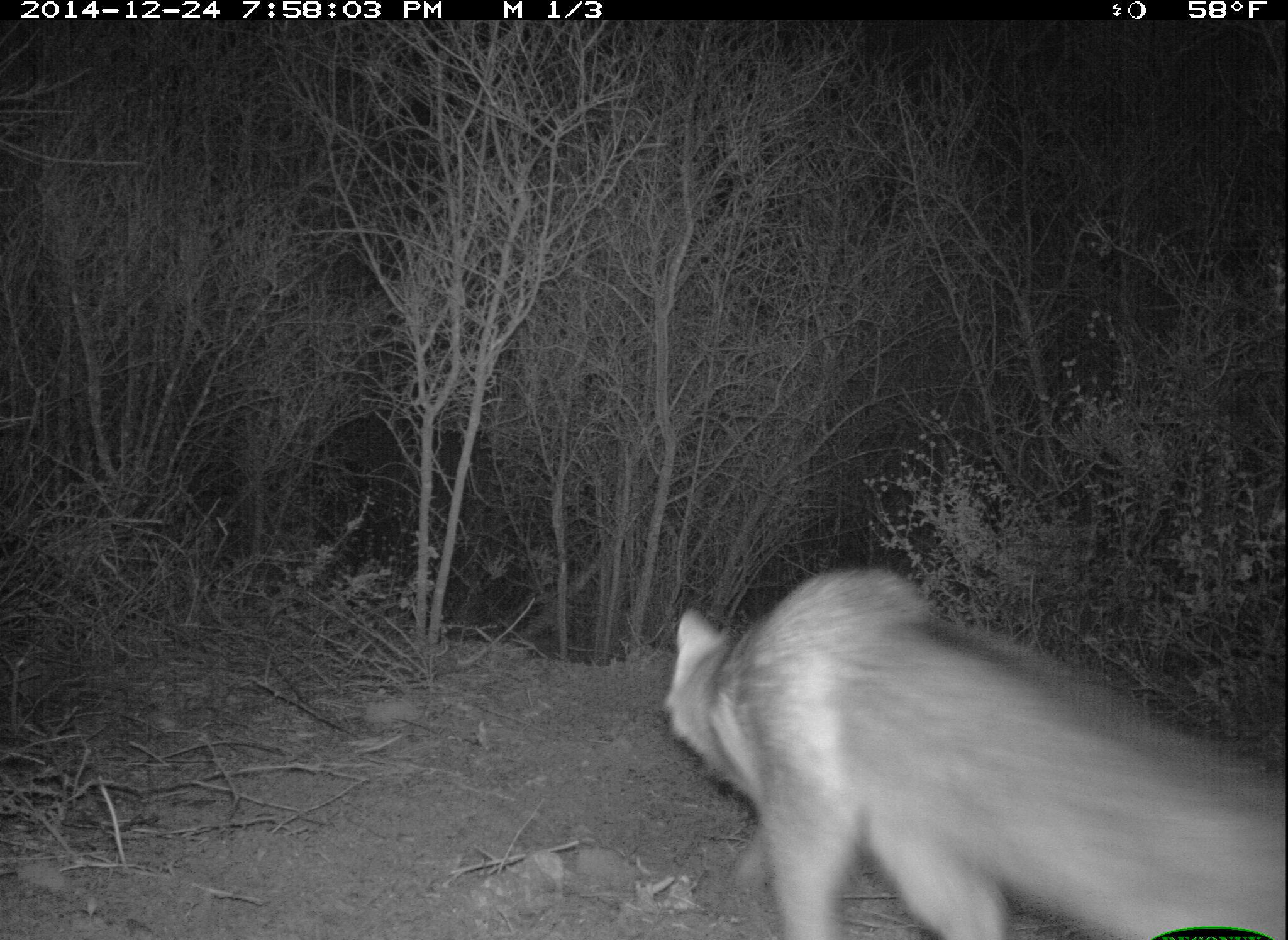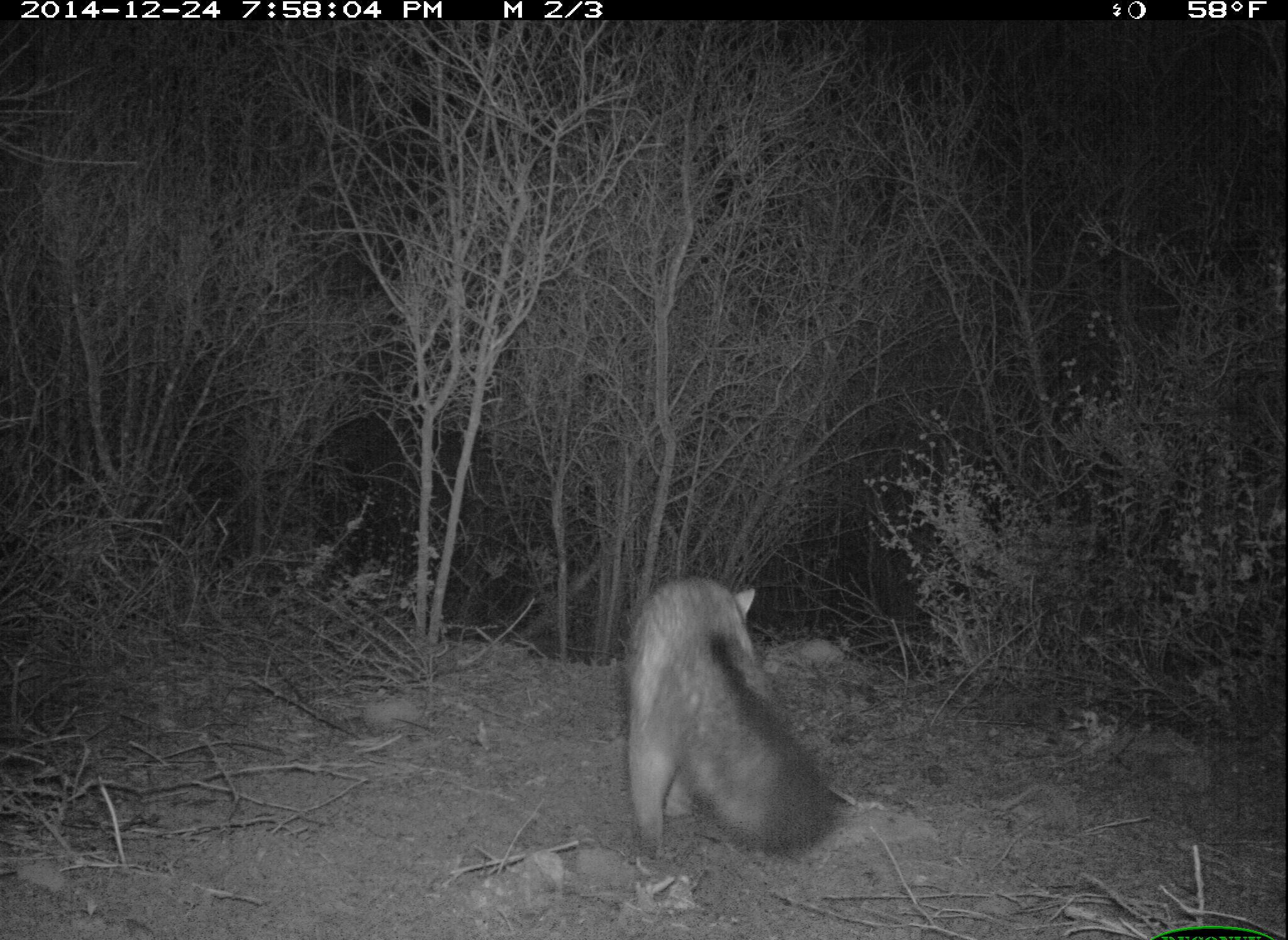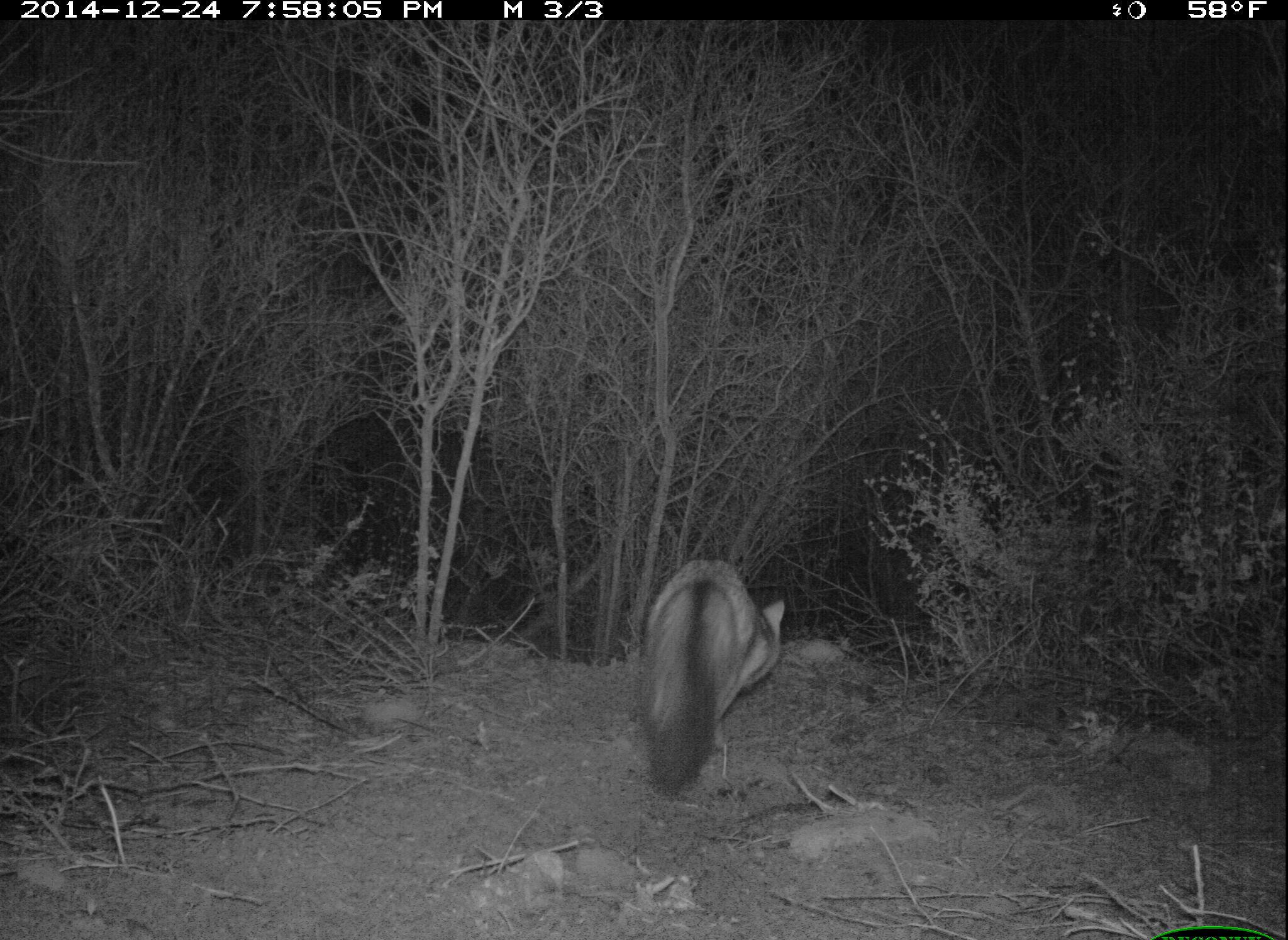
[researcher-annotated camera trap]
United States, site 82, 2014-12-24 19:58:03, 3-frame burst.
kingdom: Animalia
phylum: Chordata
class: Mammalia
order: Carnivora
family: Canidae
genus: Urocyon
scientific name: Urocyon cinereoargenteus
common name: gray fox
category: fox